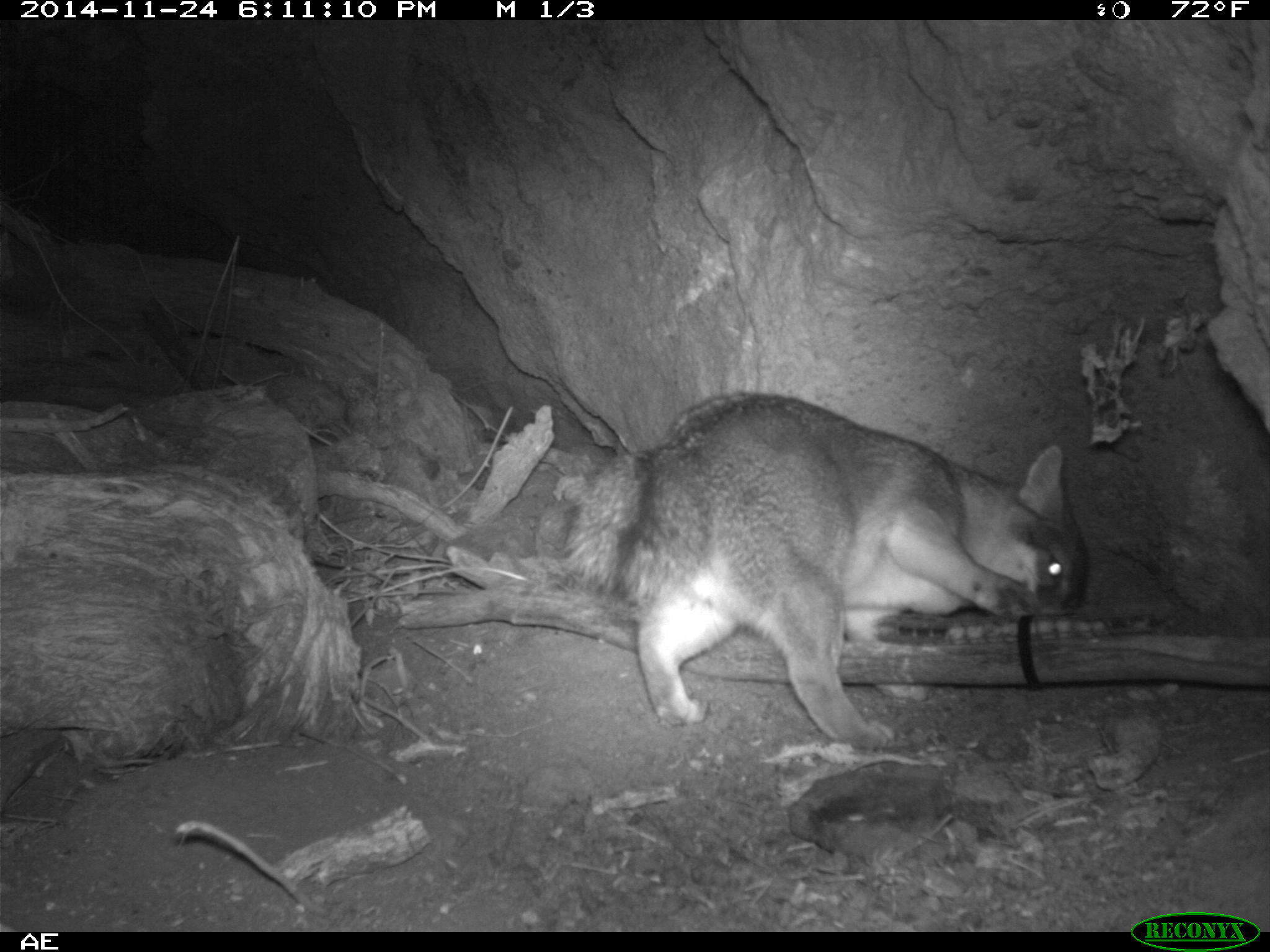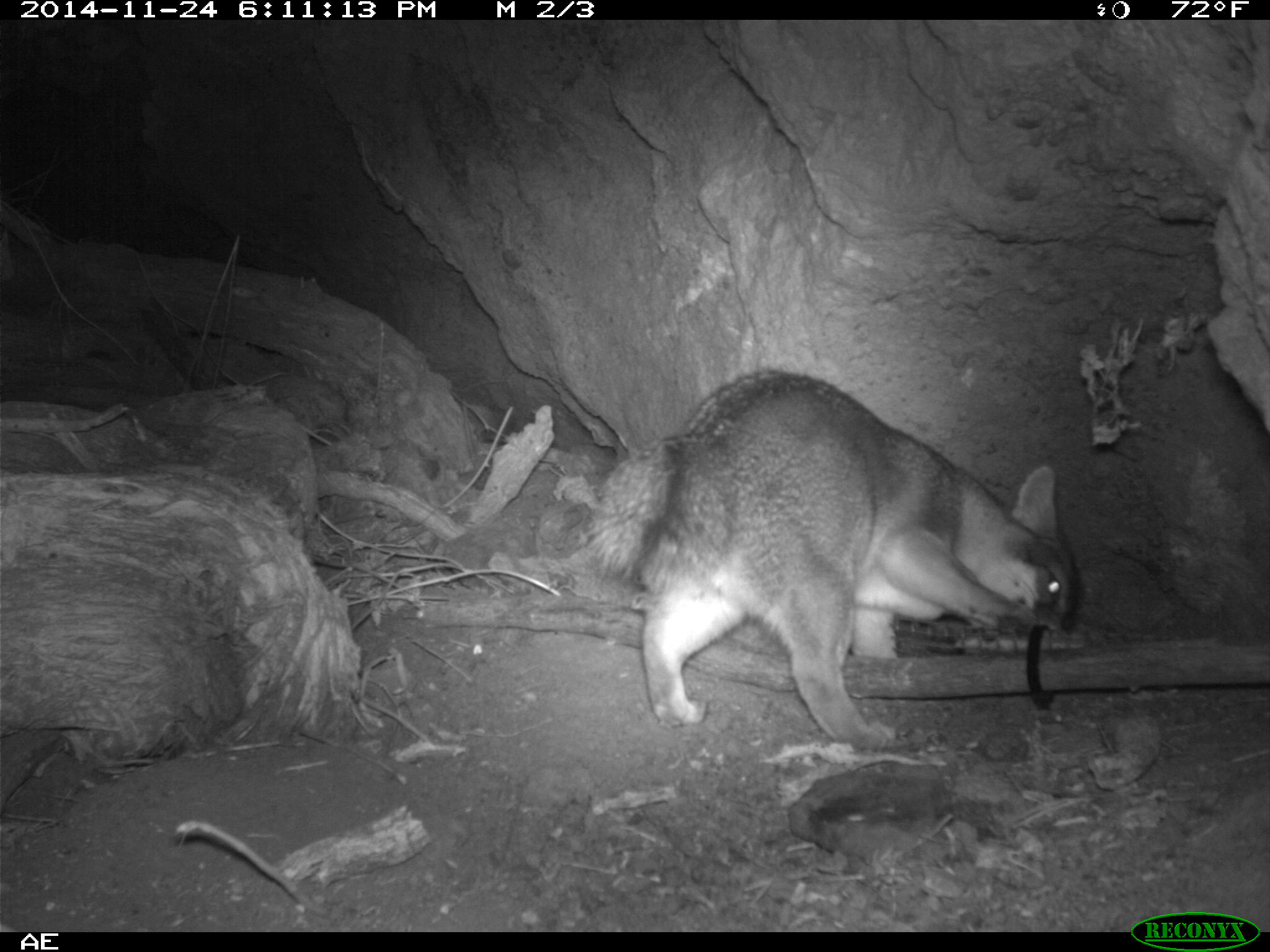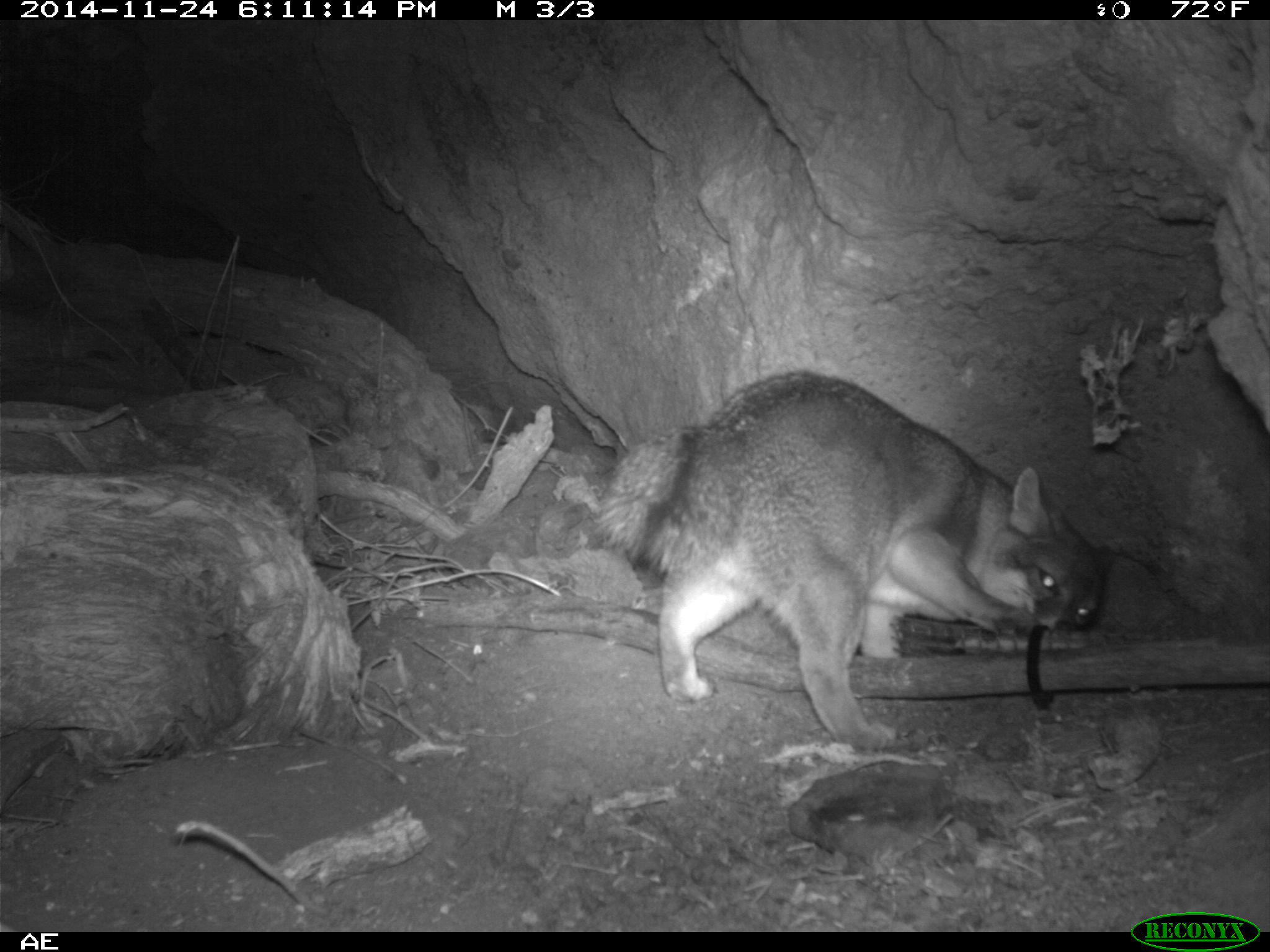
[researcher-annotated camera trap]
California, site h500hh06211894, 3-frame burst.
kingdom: Animalia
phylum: Chordata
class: Mammalia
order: Carnivora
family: Canidae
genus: Urocyon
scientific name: Urocyon littoralis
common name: island fox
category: fox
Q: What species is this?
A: Fox (island fox) (Urocyon littoralis).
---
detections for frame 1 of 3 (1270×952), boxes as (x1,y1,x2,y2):
fox: (560,392,1088,750)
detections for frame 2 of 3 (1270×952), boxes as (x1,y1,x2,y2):
fox: (588,368,1085,752)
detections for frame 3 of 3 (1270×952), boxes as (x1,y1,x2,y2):
fox: (590,370,1109,751)